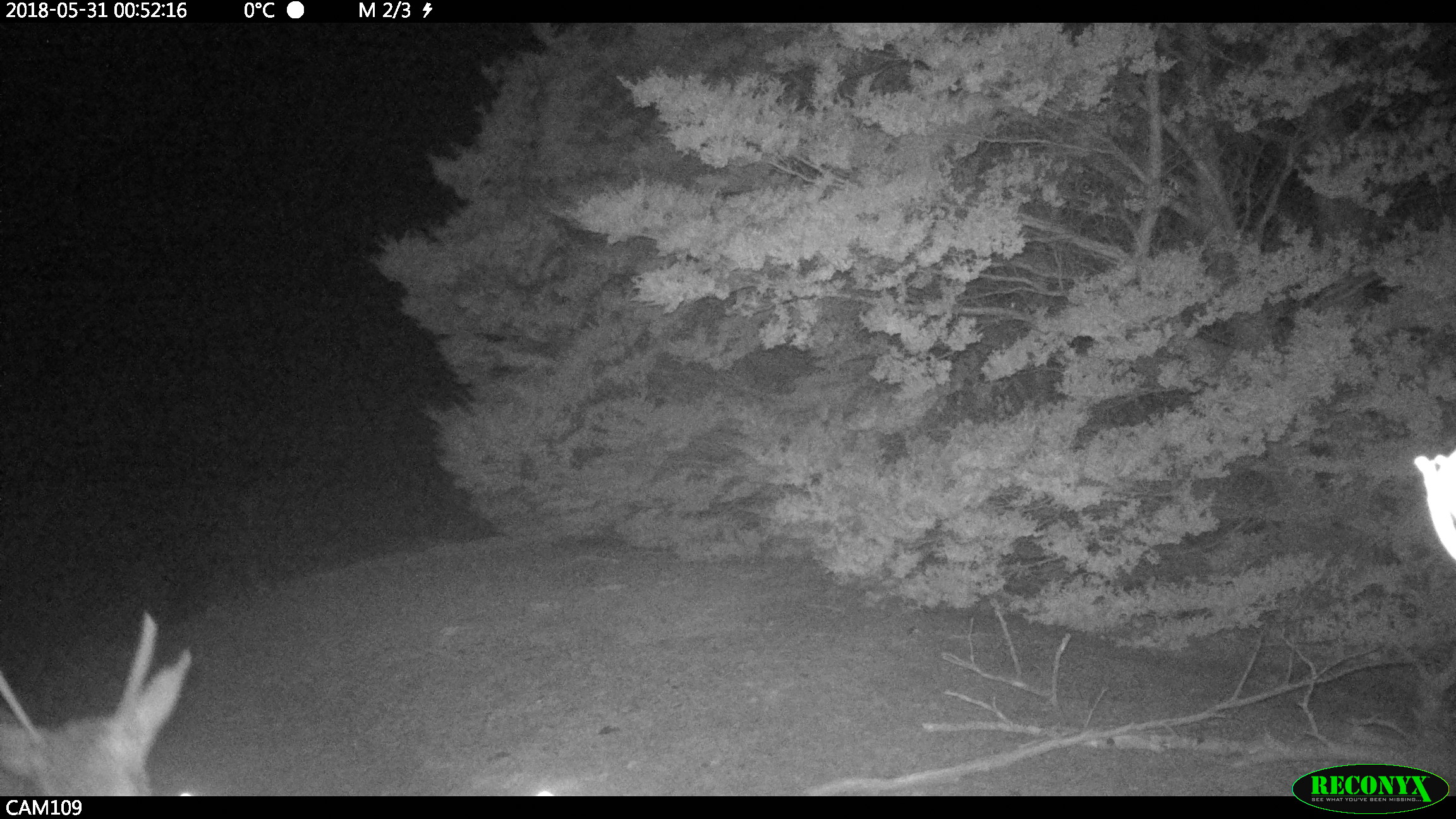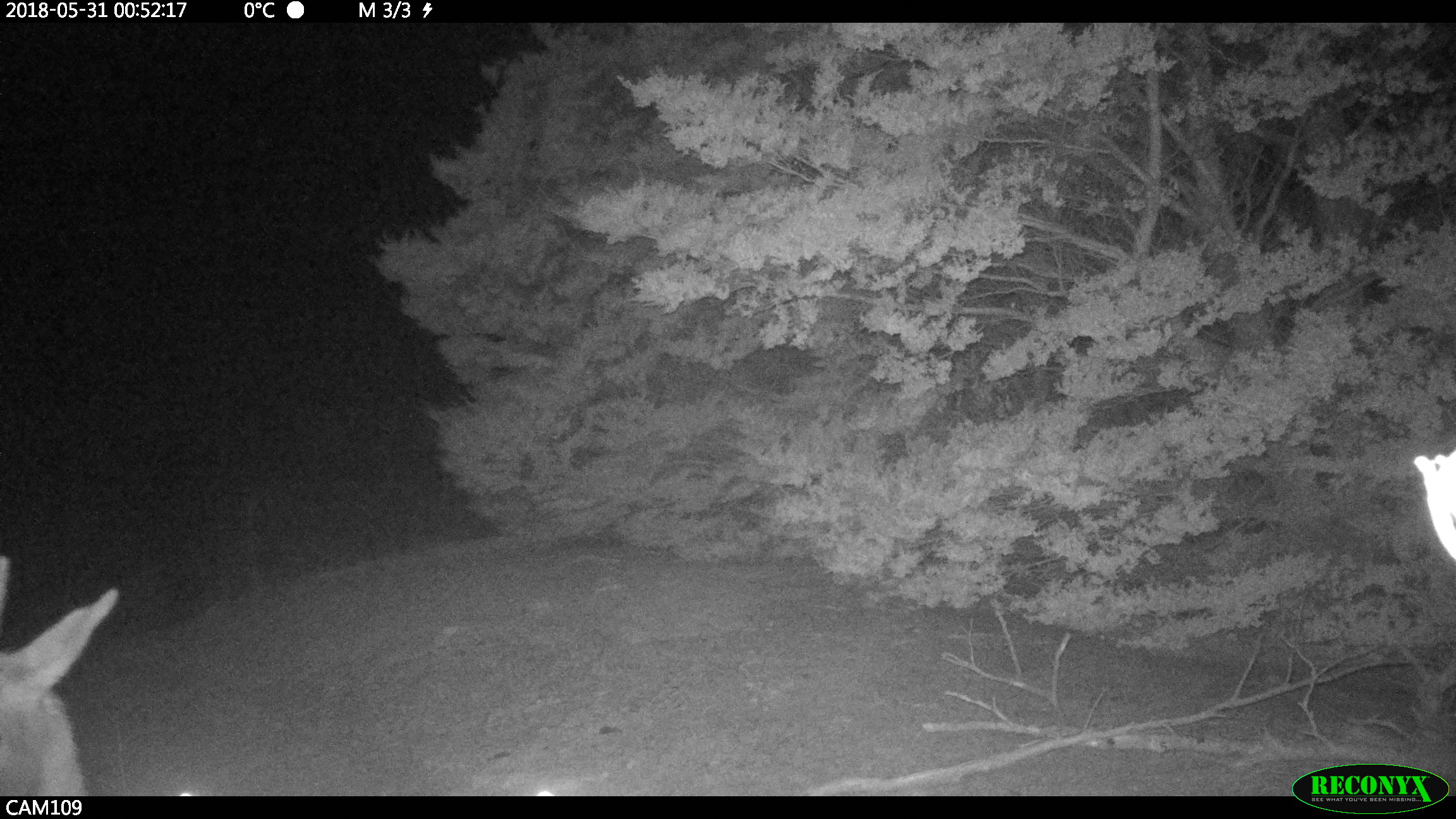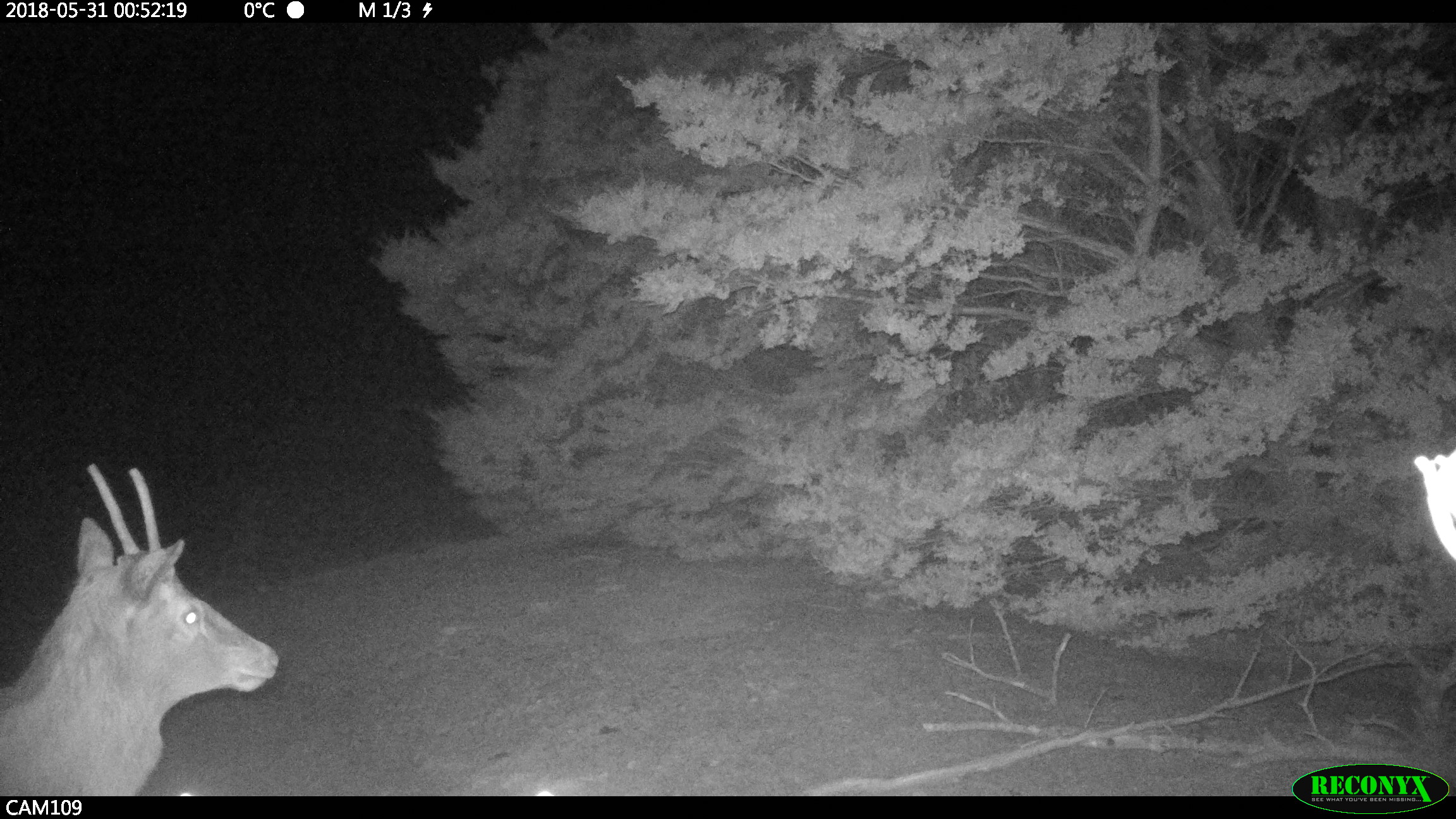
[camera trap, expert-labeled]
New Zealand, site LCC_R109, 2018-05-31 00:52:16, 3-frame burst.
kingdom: Animalia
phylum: Chordata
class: Mammalia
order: Artiodactyla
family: Cervidae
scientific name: Cervidae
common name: deer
Deer (Cervidae).